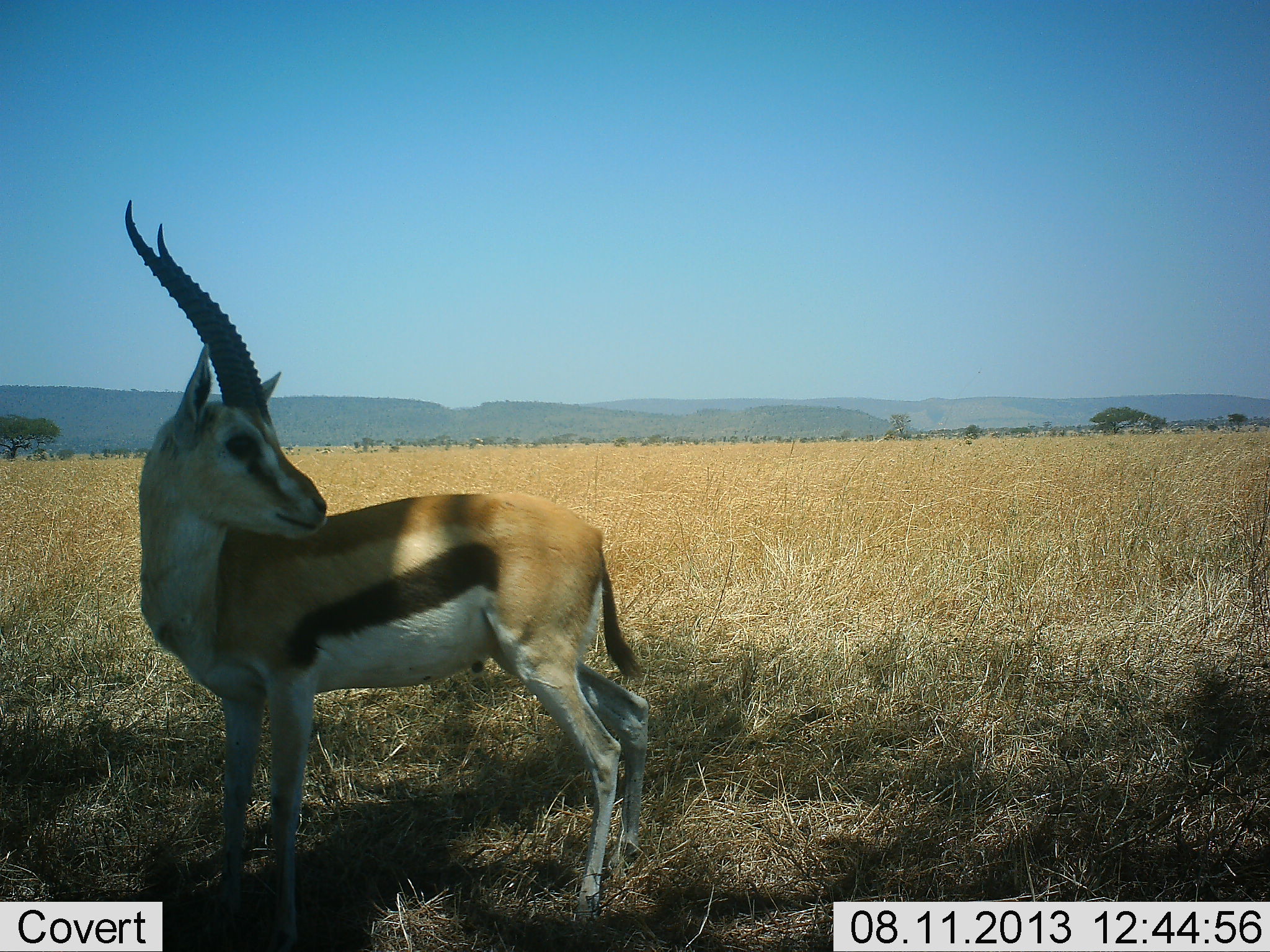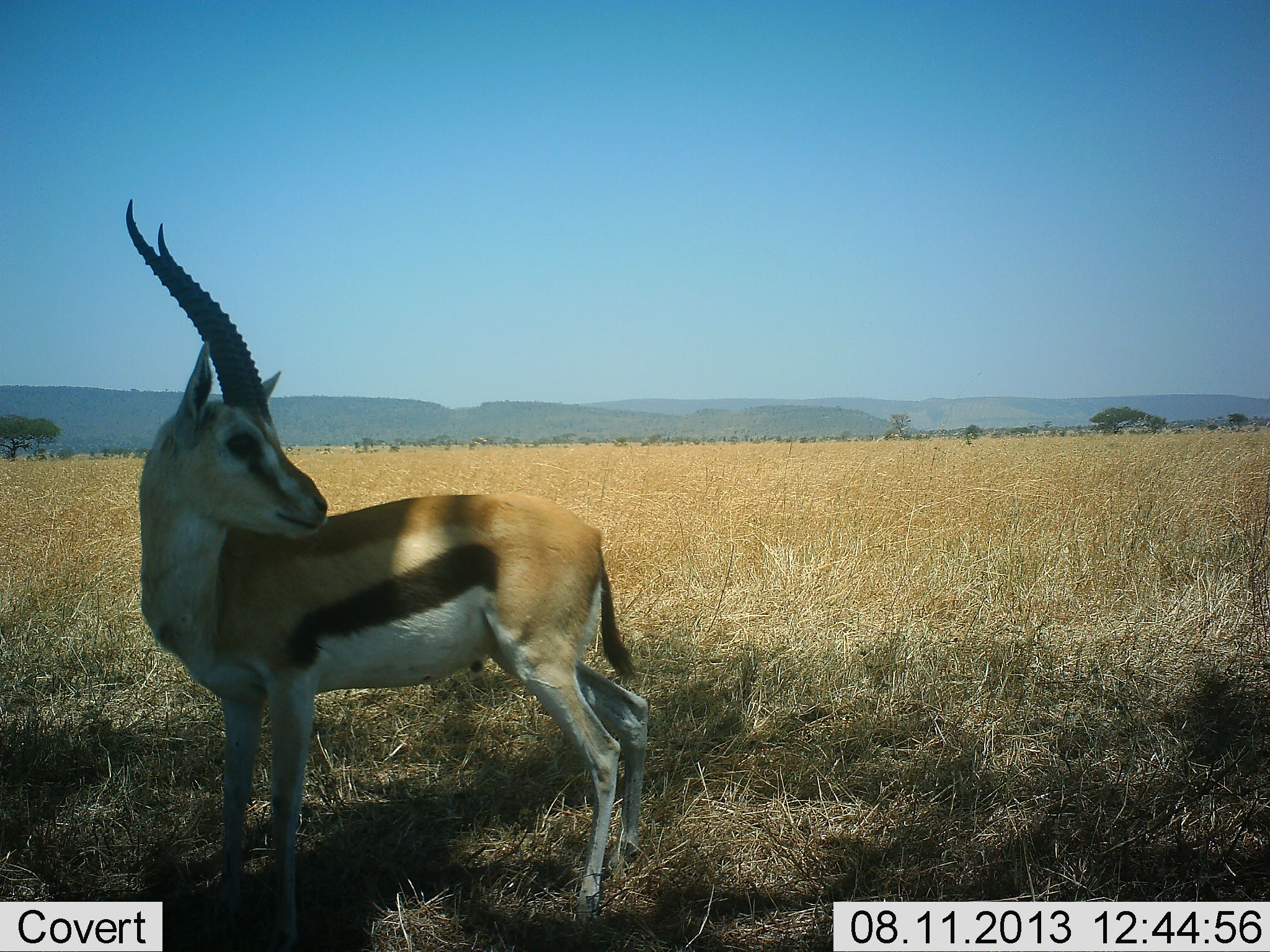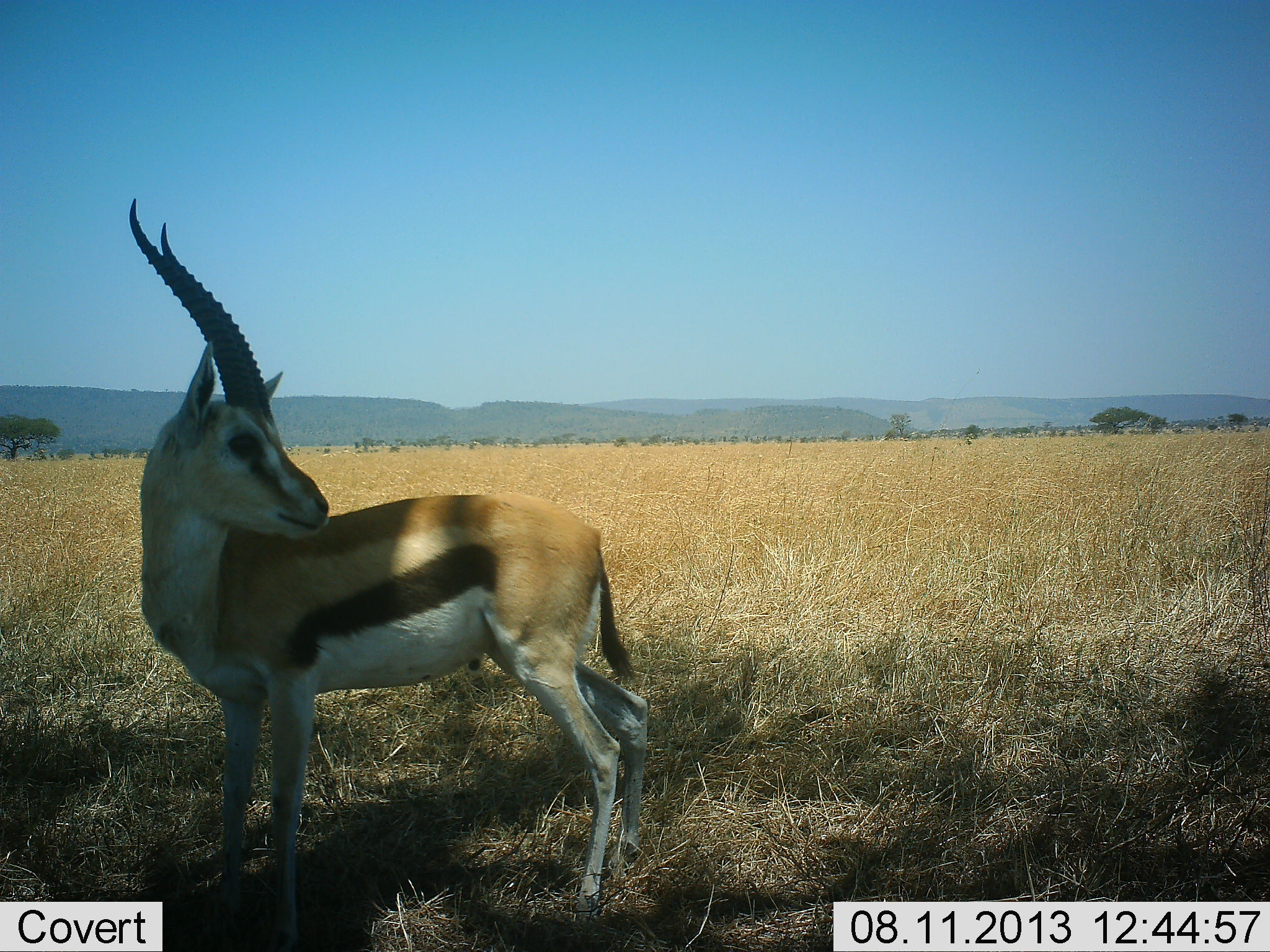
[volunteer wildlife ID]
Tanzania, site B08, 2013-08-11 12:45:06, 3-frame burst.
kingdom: Animalia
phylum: Chordata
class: Mammalia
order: Artiodactyla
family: Bovidae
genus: Eudorcas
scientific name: Eudorcas thomsonii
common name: thomson's gazelle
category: gazellethomsons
Gazellethomsons (thomson's gazelle) (Eudorcas thomsonii), count 1. Behavior (volunteer vote fractions): standing 90%, resting 0%, moving 10%, interacting 0%. Young present (vote fraction): 0%. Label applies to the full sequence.